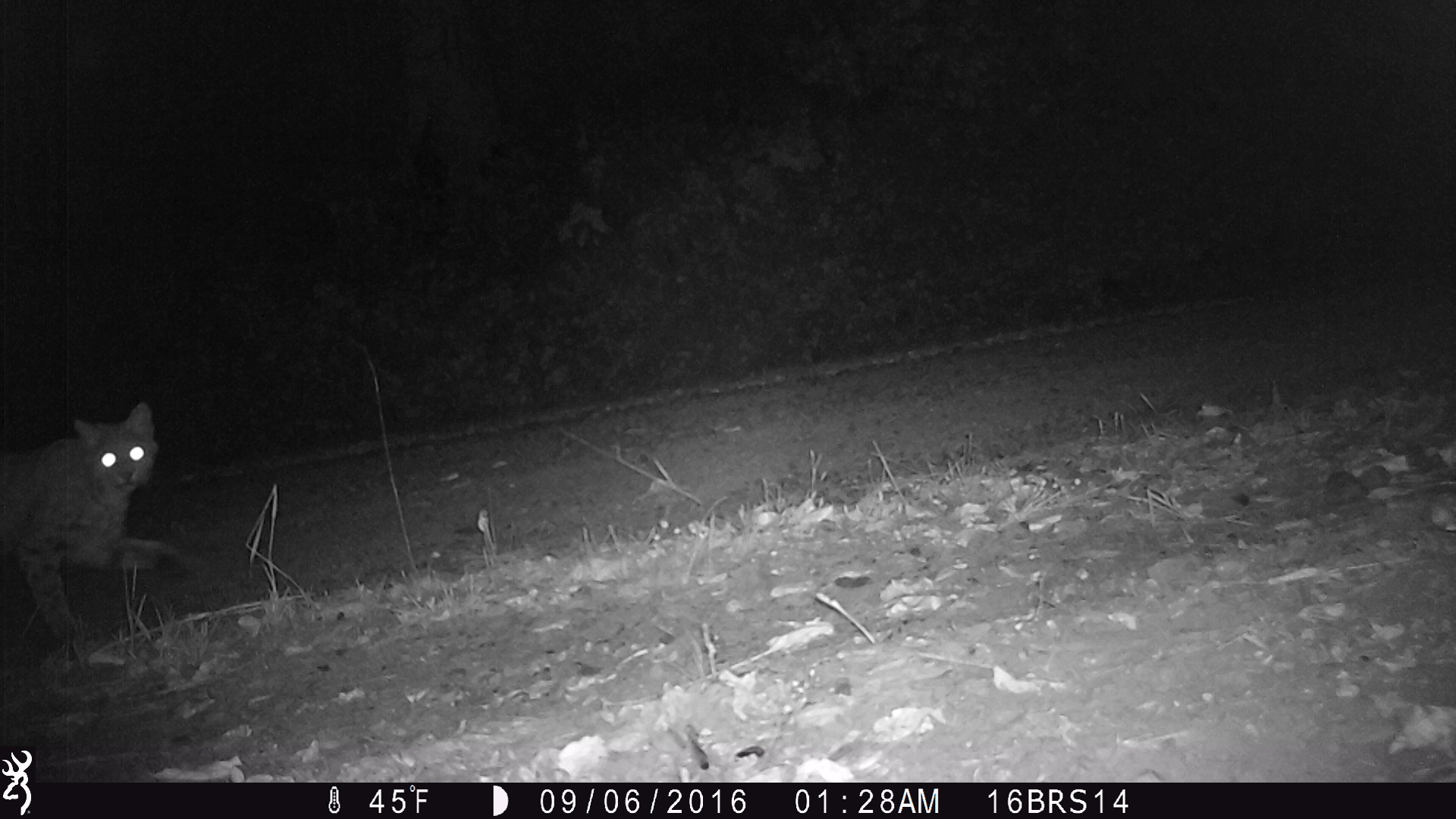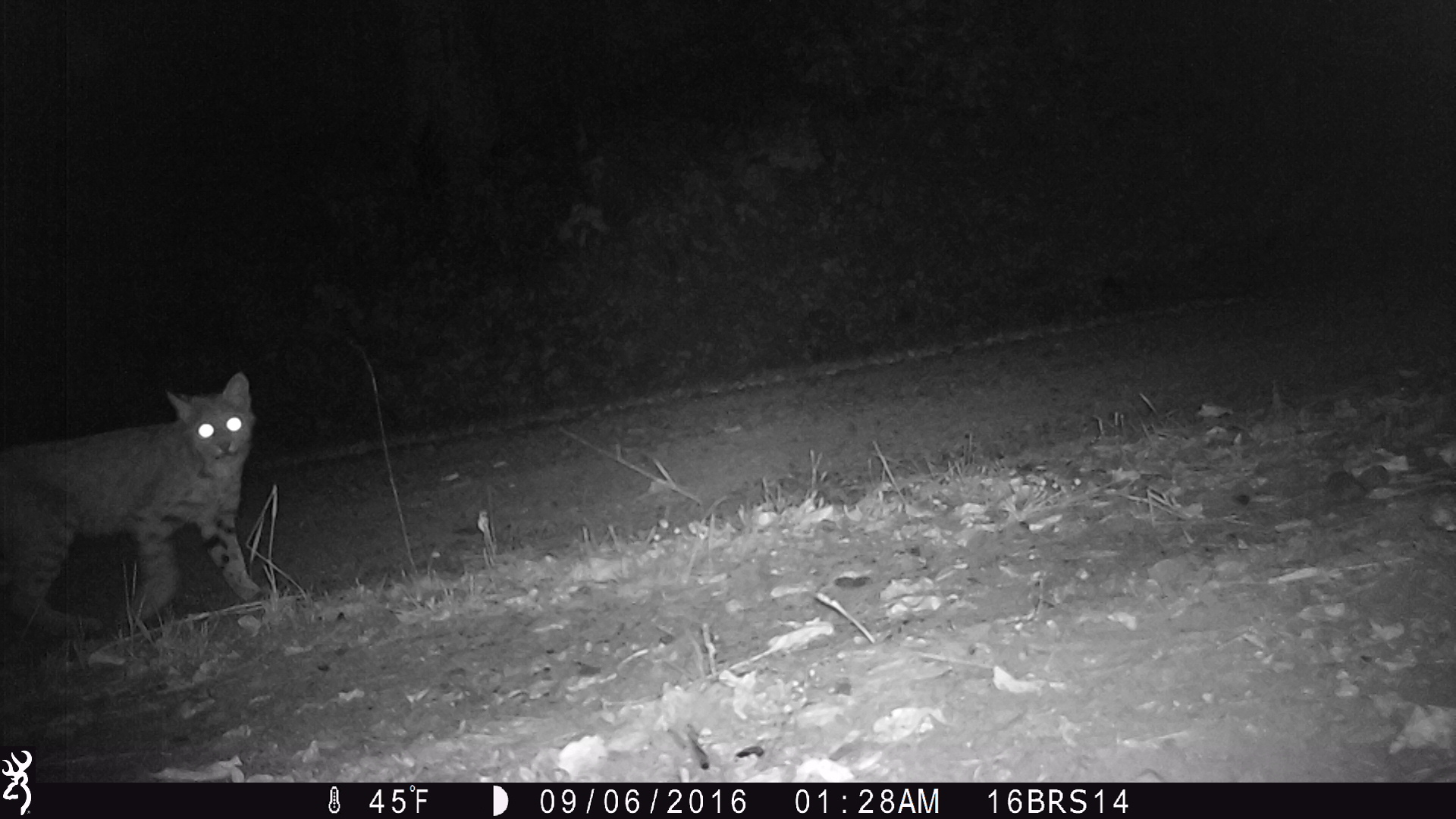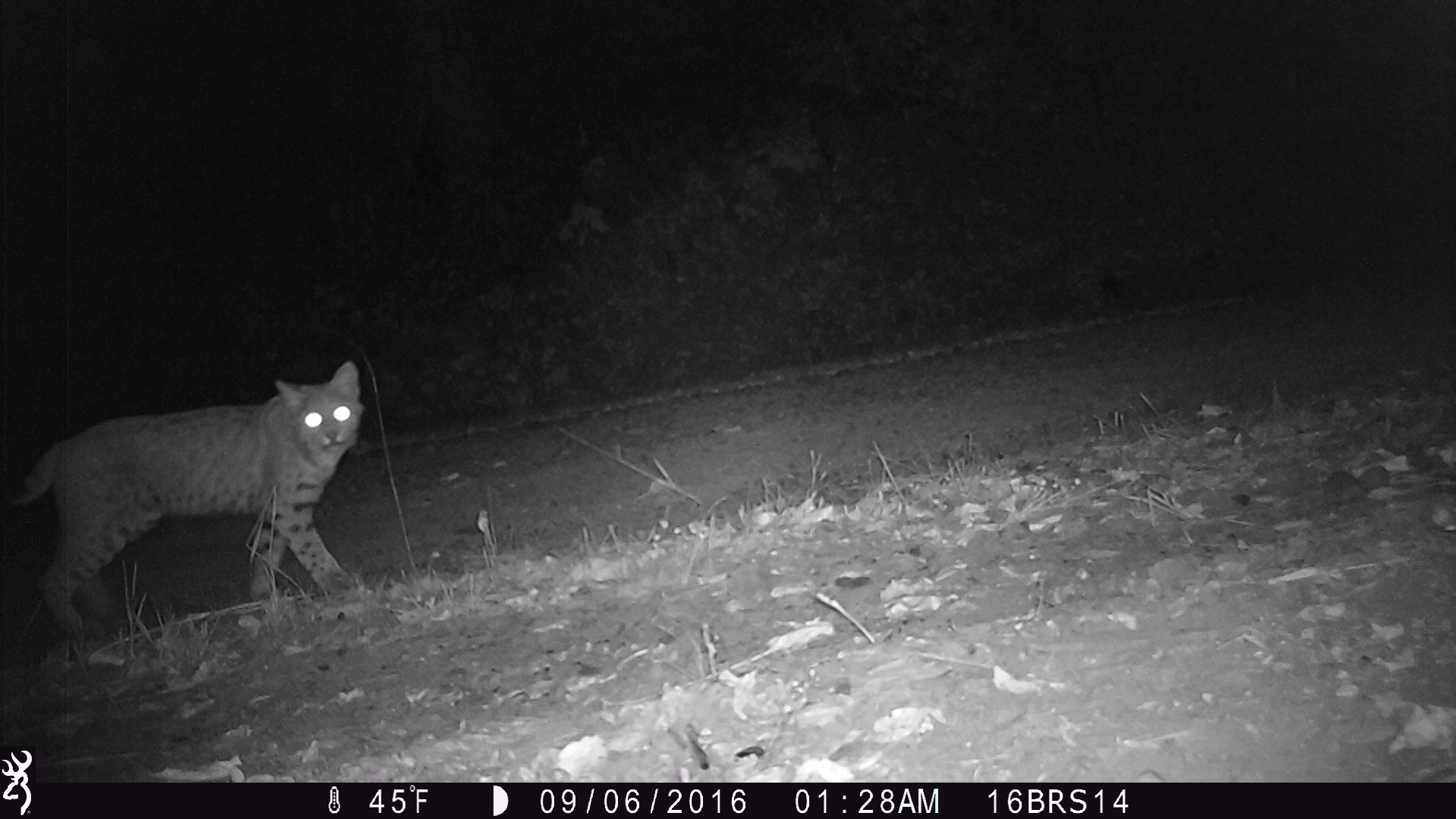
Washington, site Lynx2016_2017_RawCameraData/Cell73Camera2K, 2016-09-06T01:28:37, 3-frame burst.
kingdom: Animalia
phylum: Chordata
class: Mammalia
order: Carnivora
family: Felidae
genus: Lynx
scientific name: Lynx rufus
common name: bobcat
Lynx rufus (bobcat). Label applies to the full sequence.